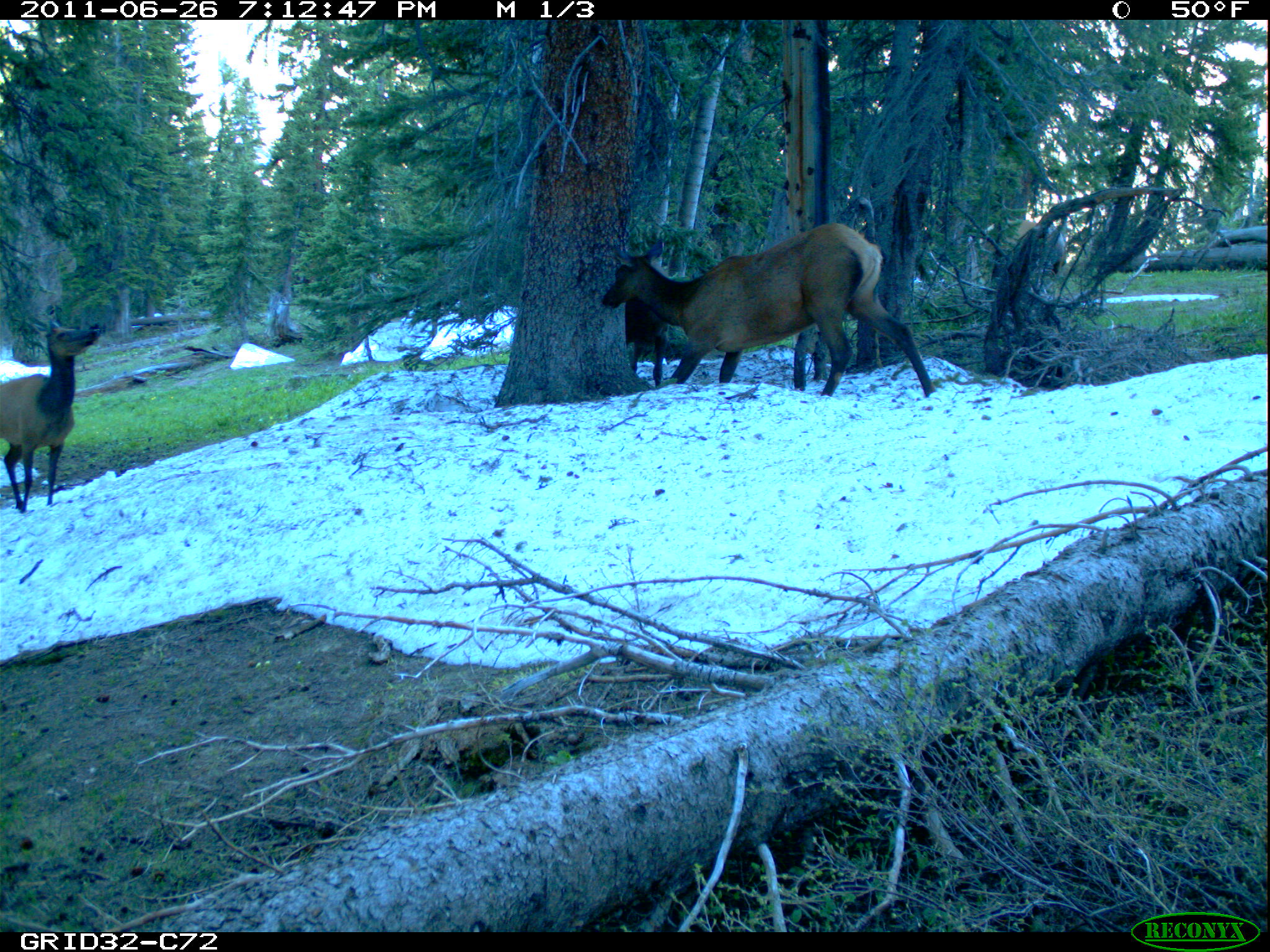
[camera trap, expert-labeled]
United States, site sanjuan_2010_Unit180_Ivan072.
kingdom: Animalia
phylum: Chordata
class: Mammalia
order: Artiodactyla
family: Cervidae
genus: Cervus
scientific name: Cervus elaphus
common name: red deer